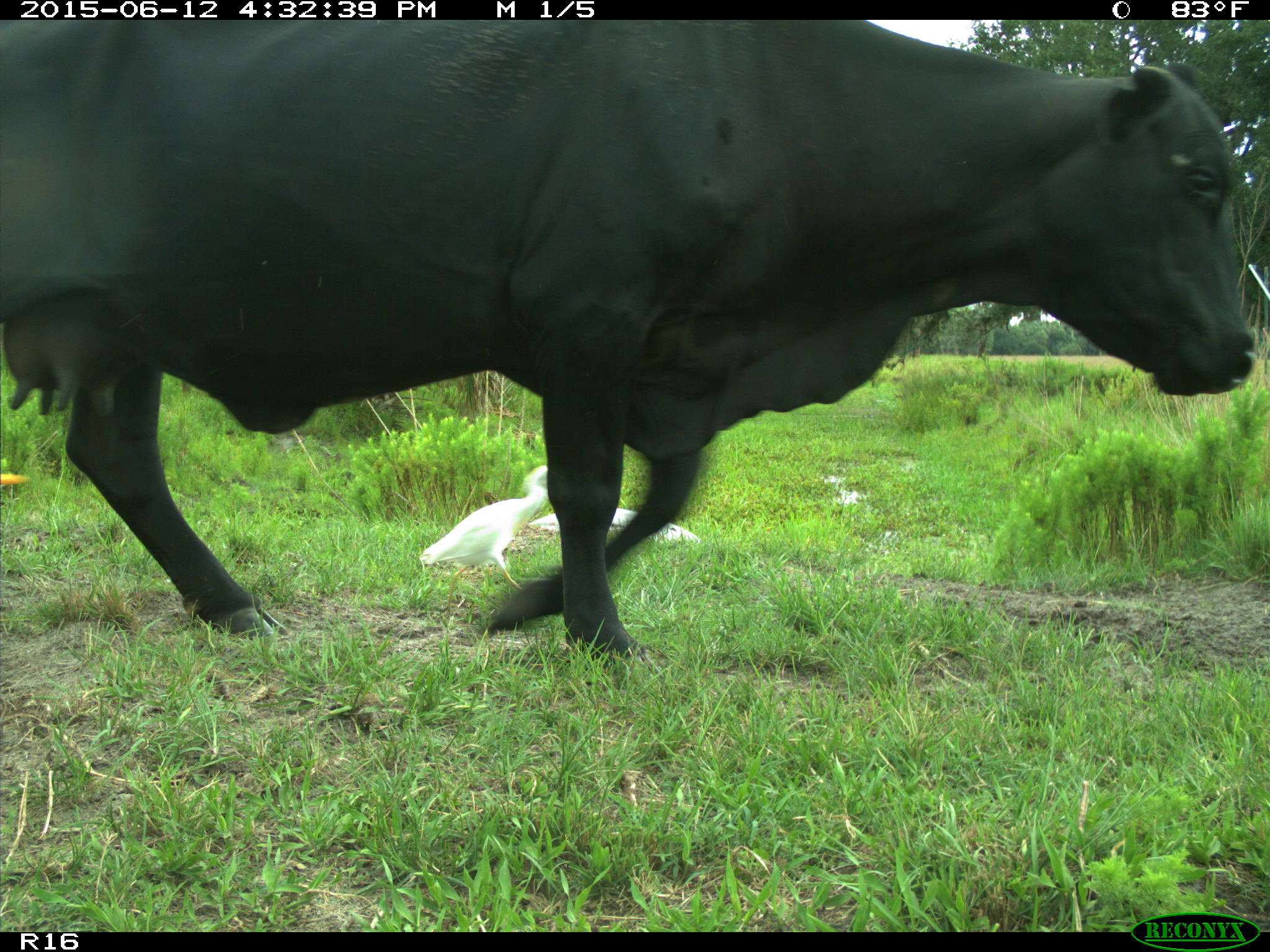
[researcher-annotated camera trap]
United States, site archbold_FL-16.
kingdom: Animalia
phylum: Chordata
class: Mammalia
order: Artiodactyla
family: Bovidae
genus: Bos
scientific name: Bos taurus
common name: domestic cow